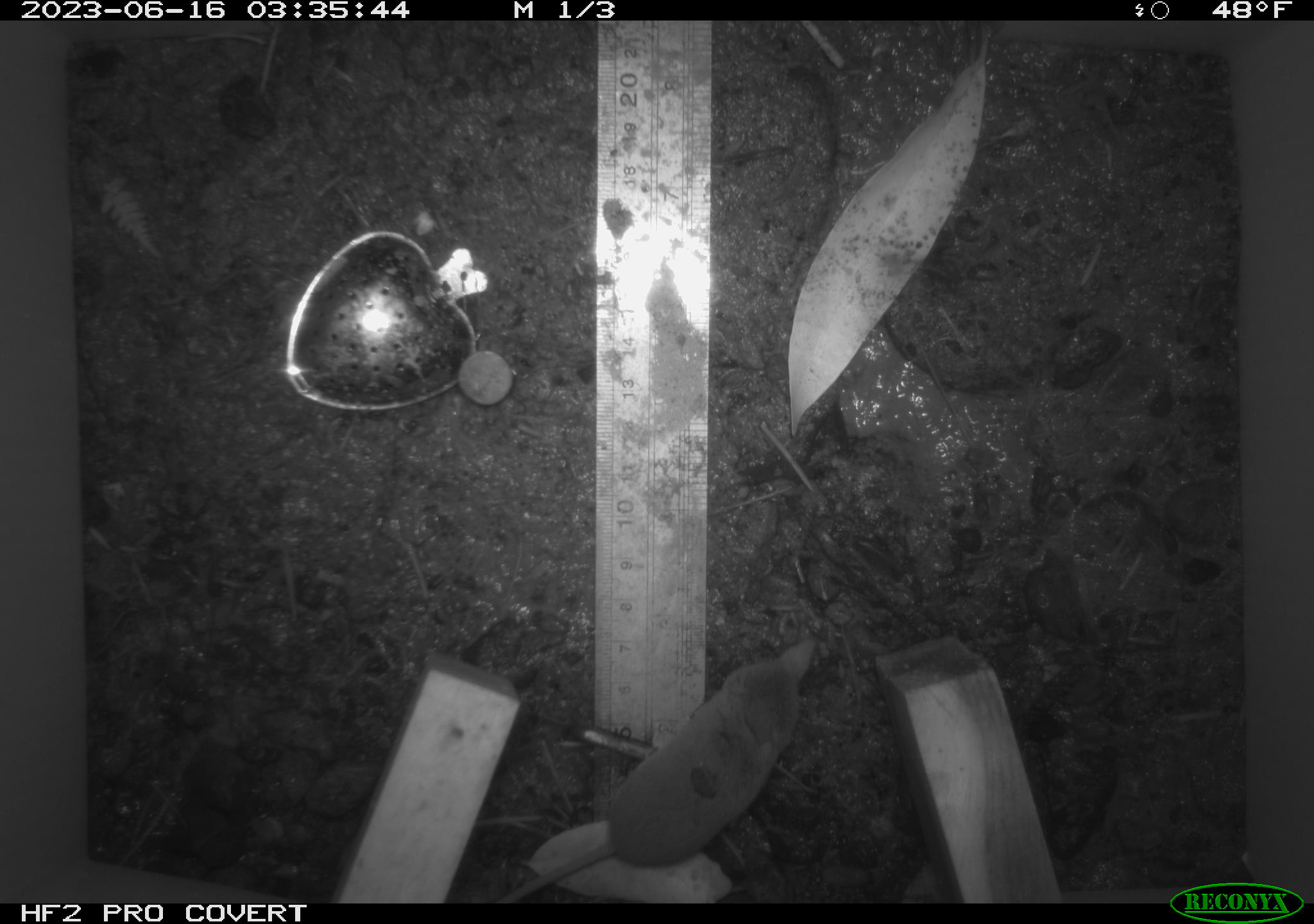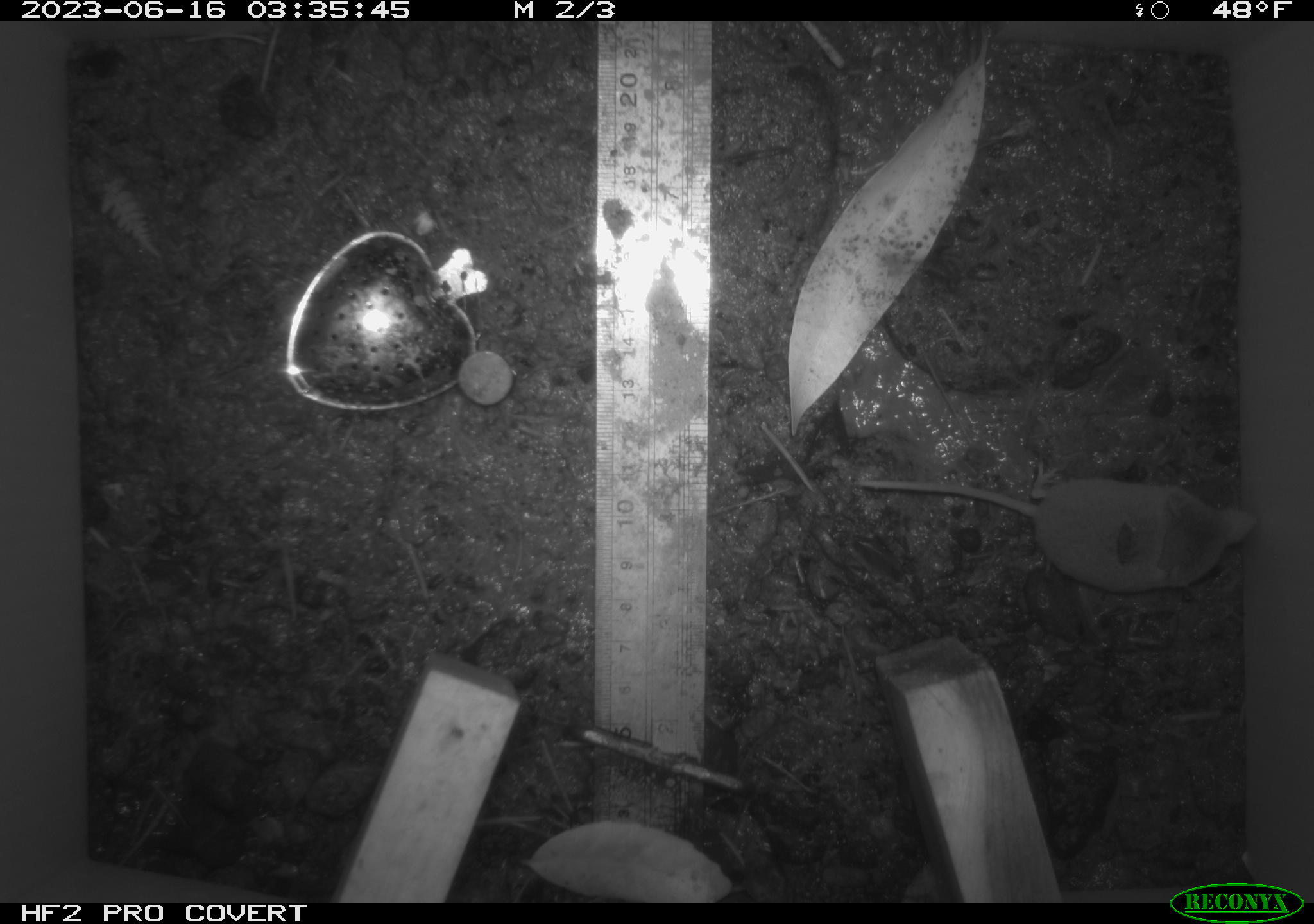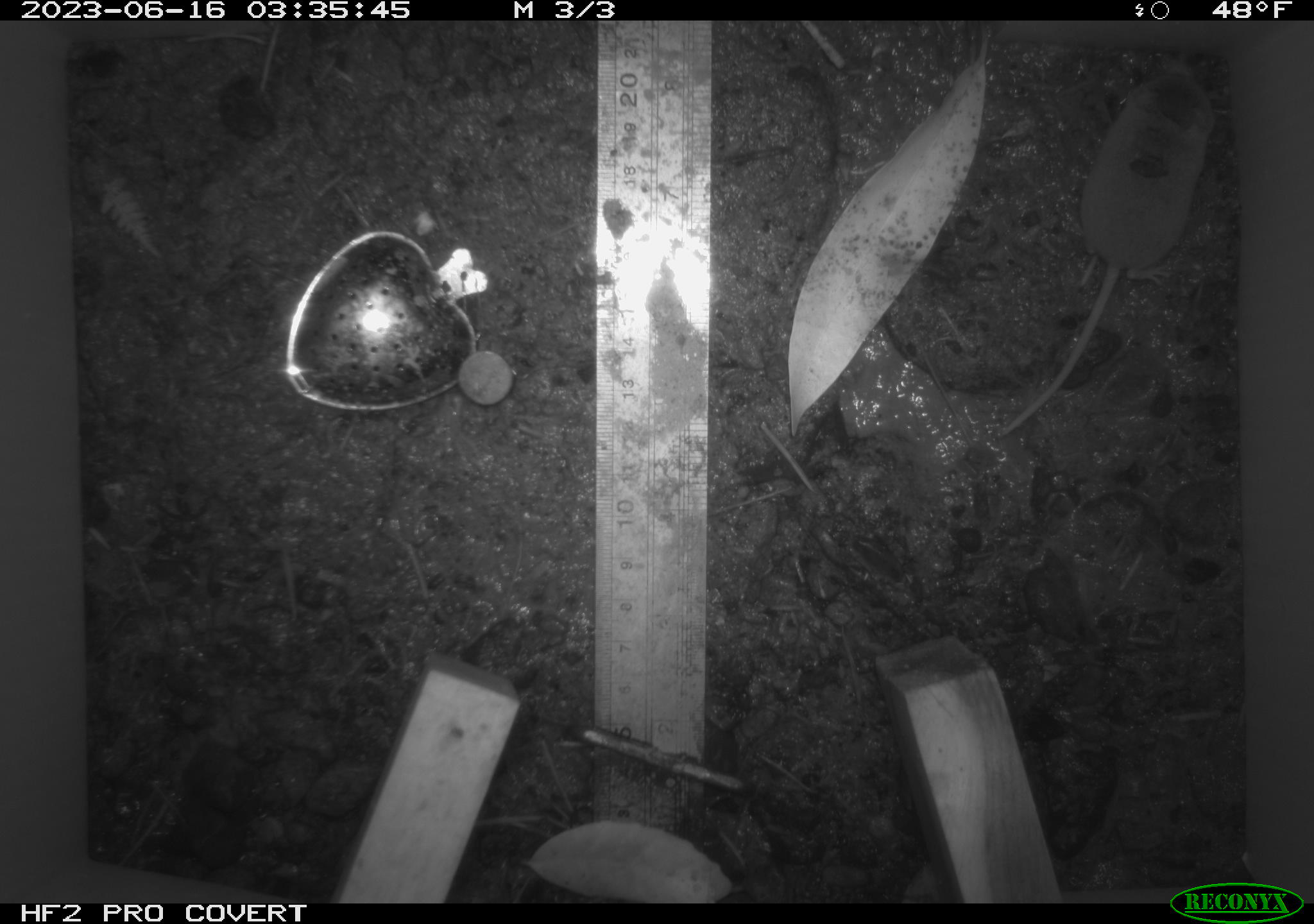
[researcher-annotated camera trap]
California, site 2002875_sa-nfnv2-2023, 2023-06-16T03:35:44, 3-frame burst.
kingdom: Animalia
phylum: Chordata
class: Mammalia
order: Eulipotyphla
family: Soricidae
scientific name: Soricidae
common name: shrews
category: soricidae family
Soricidae family (shrews) (Soricidae).